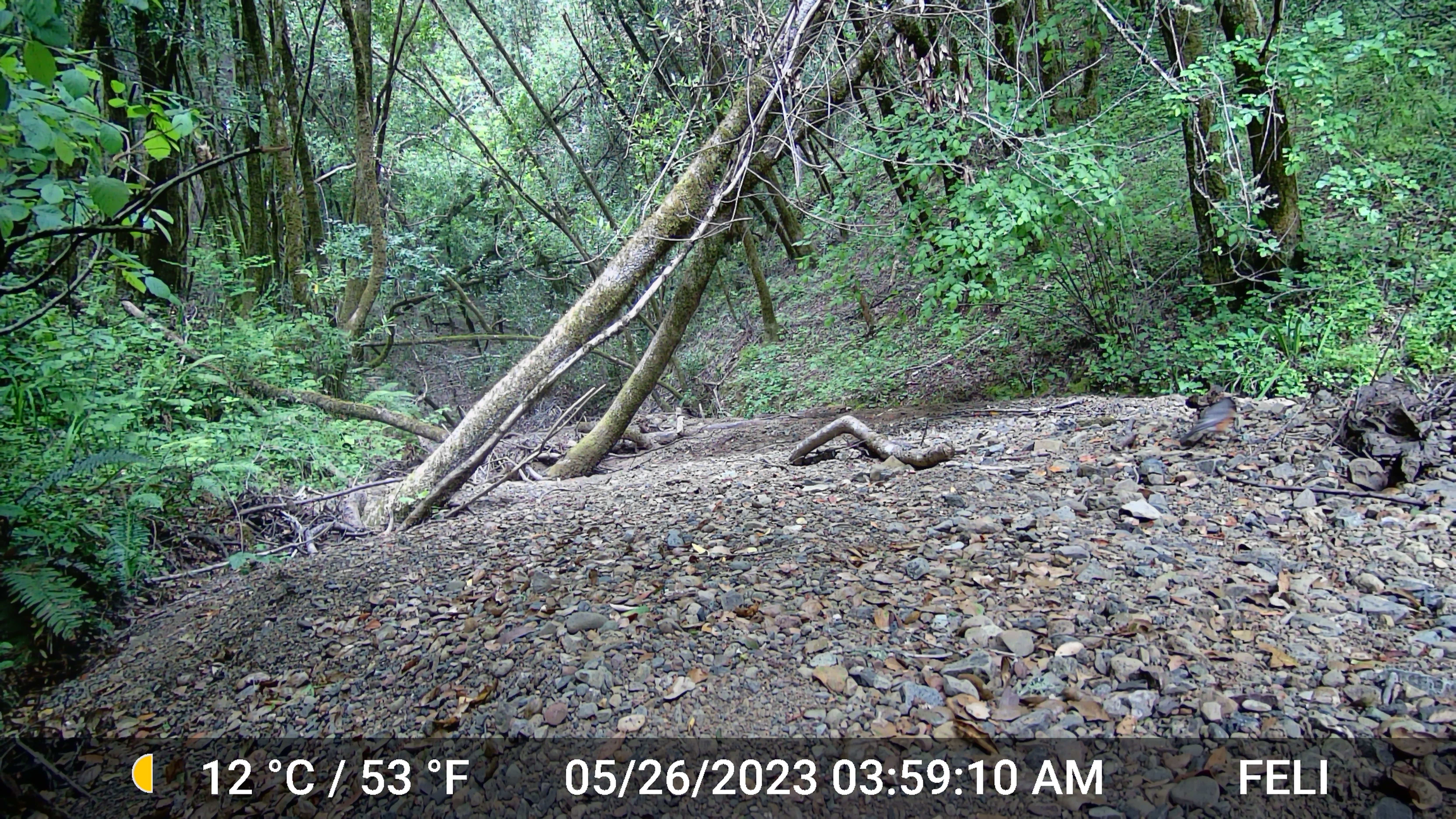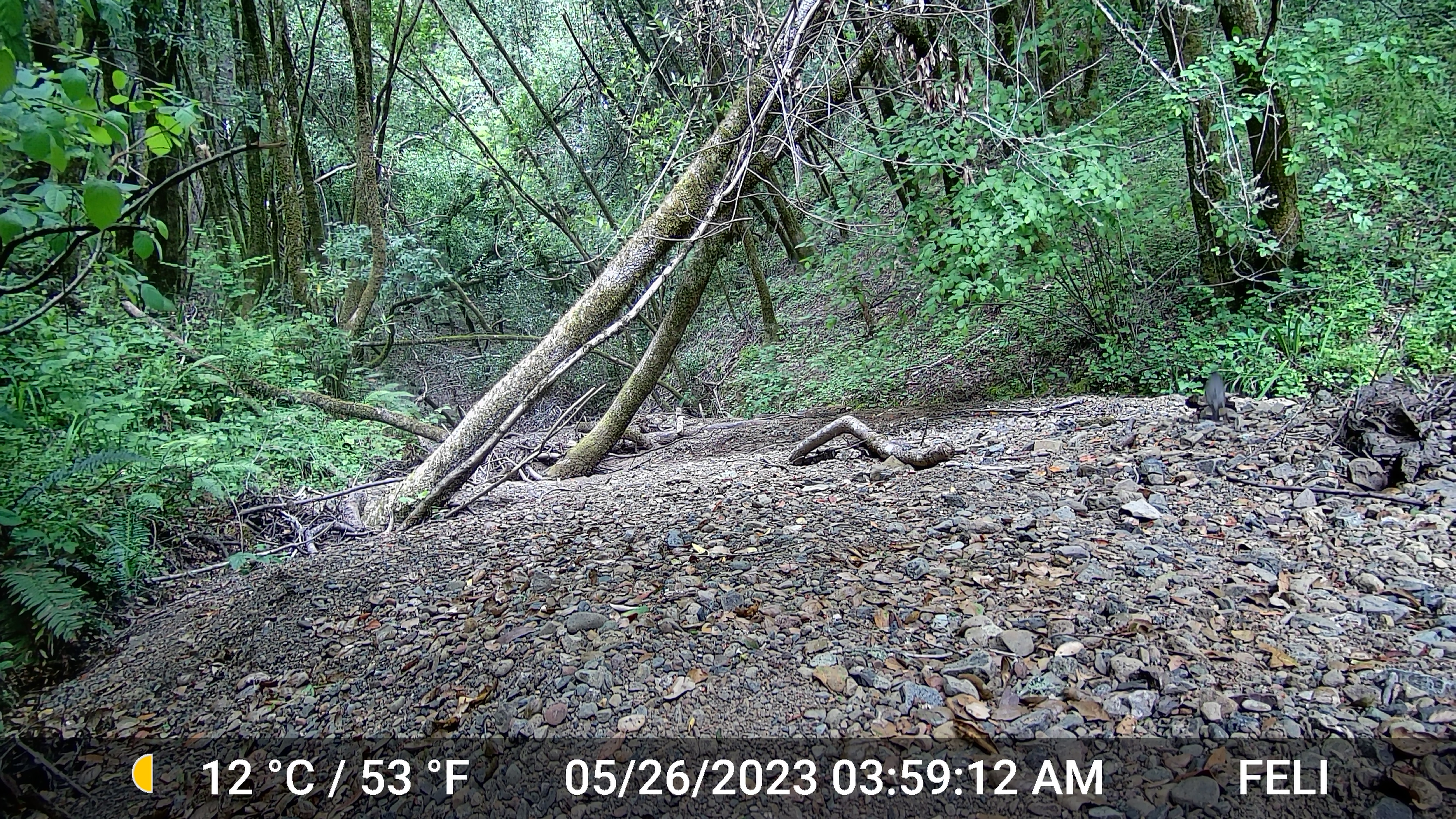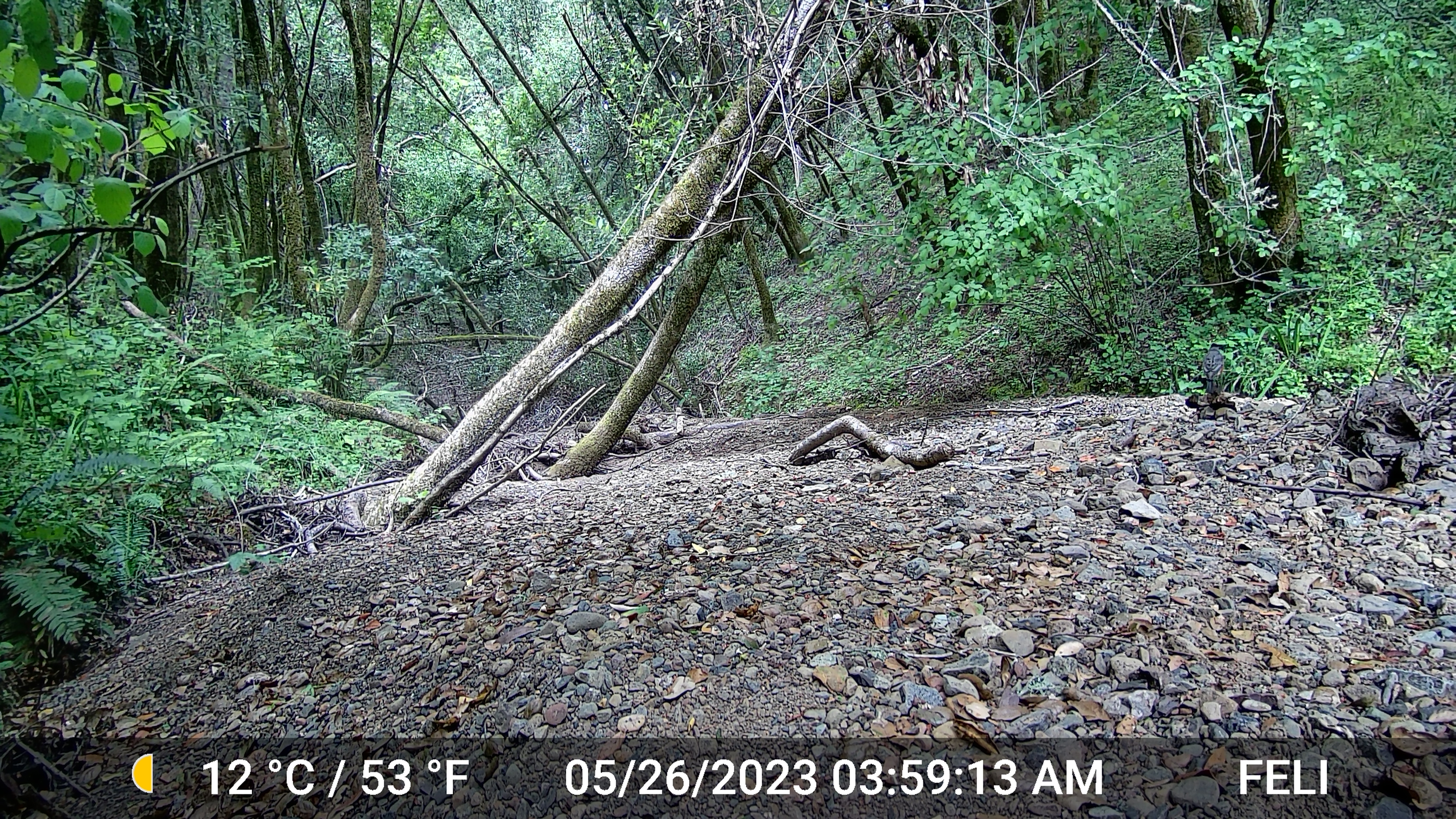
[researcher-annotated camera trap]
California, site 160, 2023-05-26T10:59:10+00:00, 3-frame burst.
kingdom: Animalia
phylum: Chordata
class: Aves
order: Passeriformes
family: Turdidae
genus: Turdus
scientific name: Turdus migratorius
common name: american robin